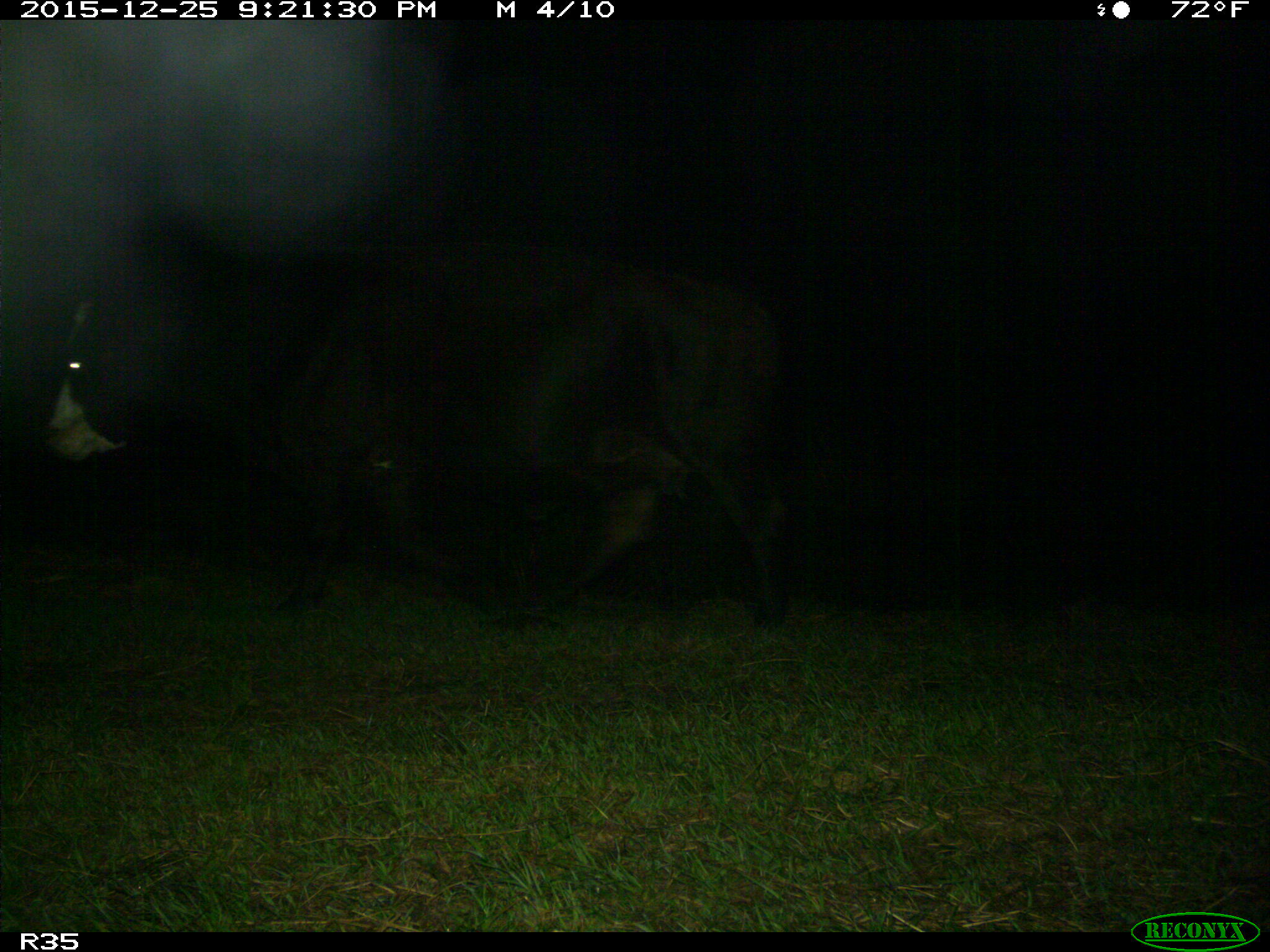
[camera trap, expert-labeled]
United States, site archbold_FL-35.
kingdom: Animalia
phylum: Chordata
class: Mammalia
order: Artiodactyla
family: Bovidae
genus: Bos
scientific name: Bos taurus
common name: domestic cow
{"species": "Bos taurus (domestic cow)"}